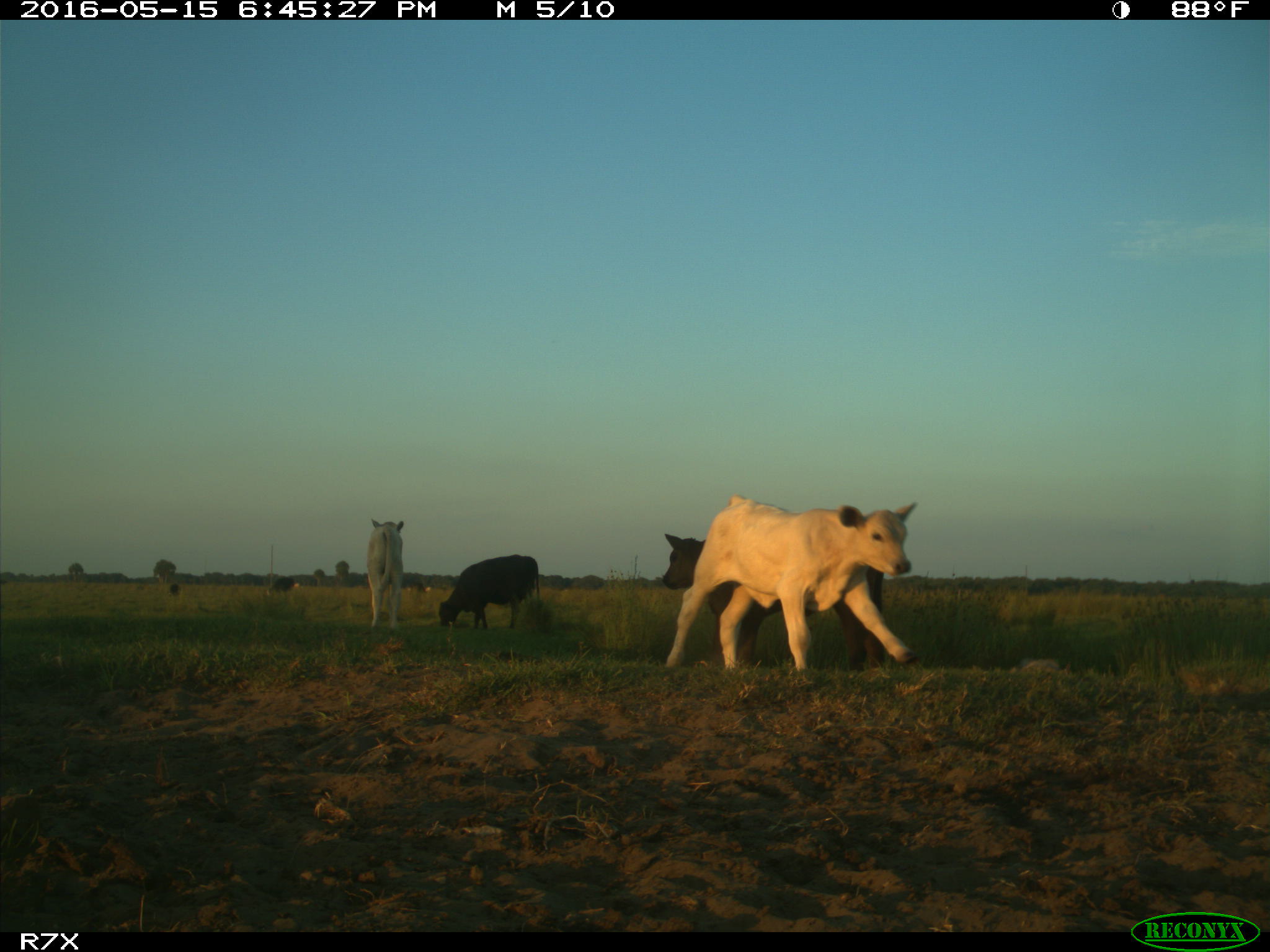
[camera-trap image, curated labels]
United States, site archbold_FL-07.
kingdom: Animalia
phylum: Chordata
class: Mammalia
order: Artiodactyla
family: Bovidae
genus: Bos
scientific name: Bos taurus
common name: domestic cow